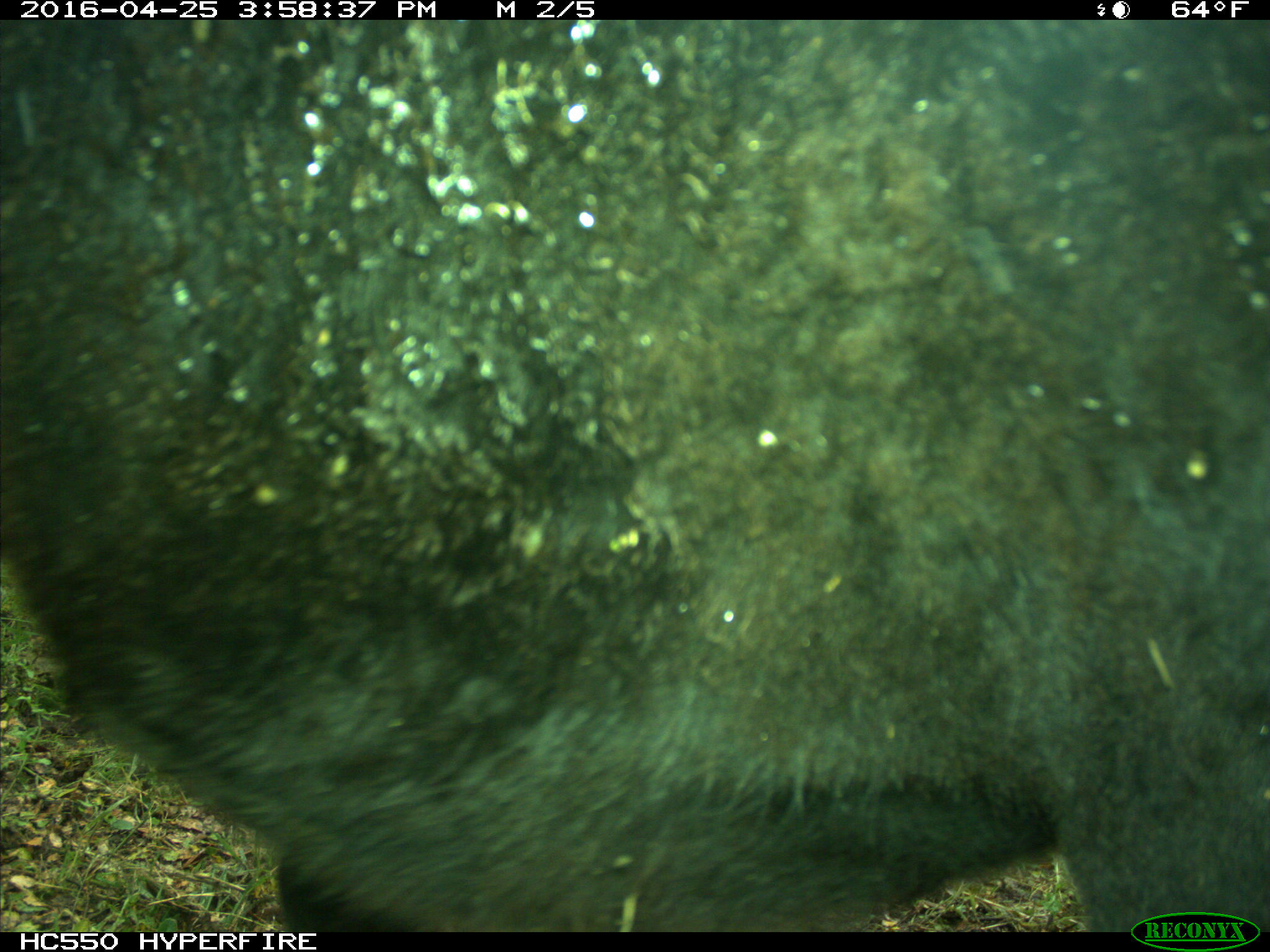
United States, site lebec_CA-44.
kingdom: Animalia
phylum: Chordata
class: Mammalia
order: Artiodactyla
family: Bovidae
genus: Bos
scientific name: Bos taurus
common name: domestic cow